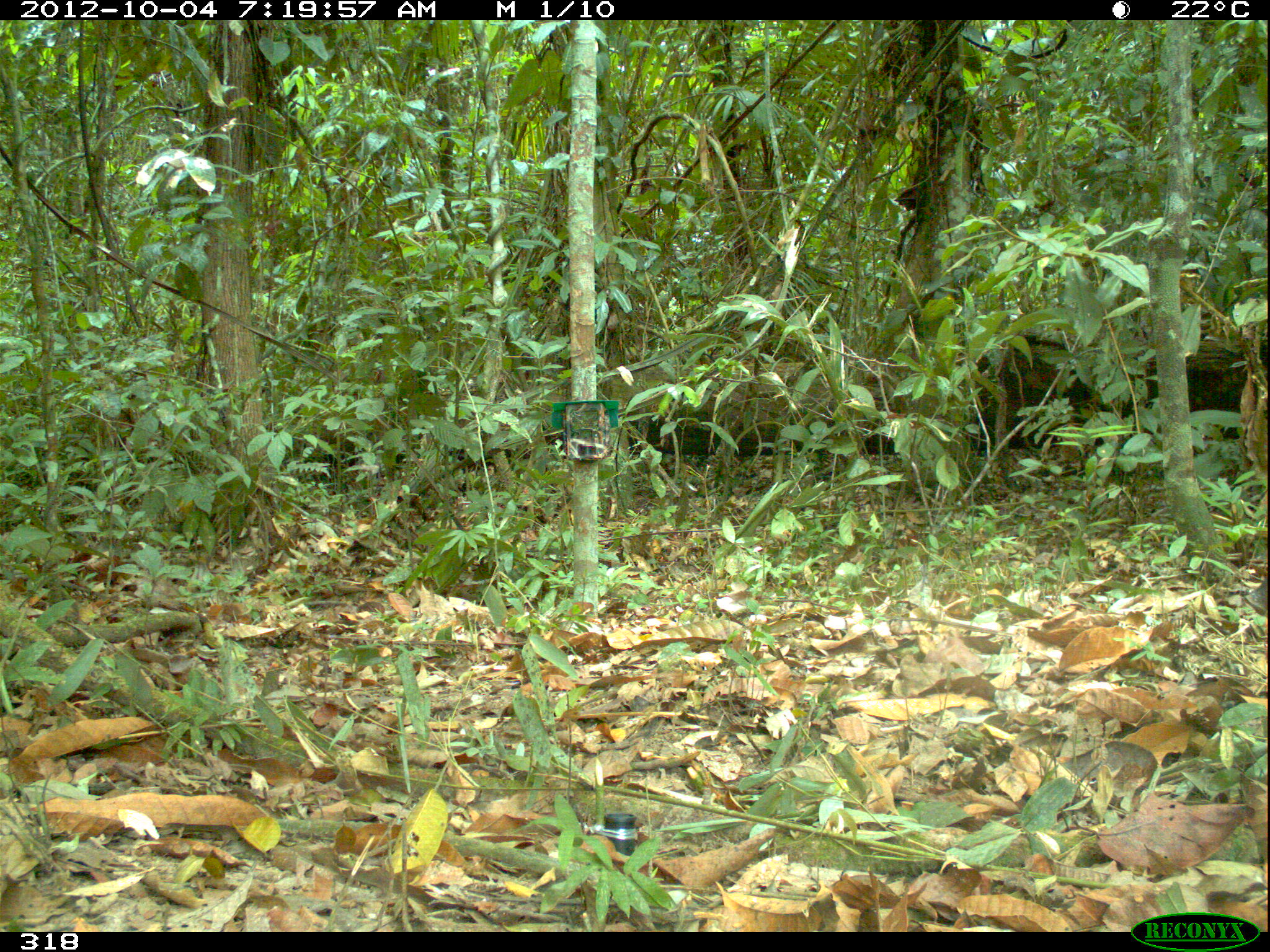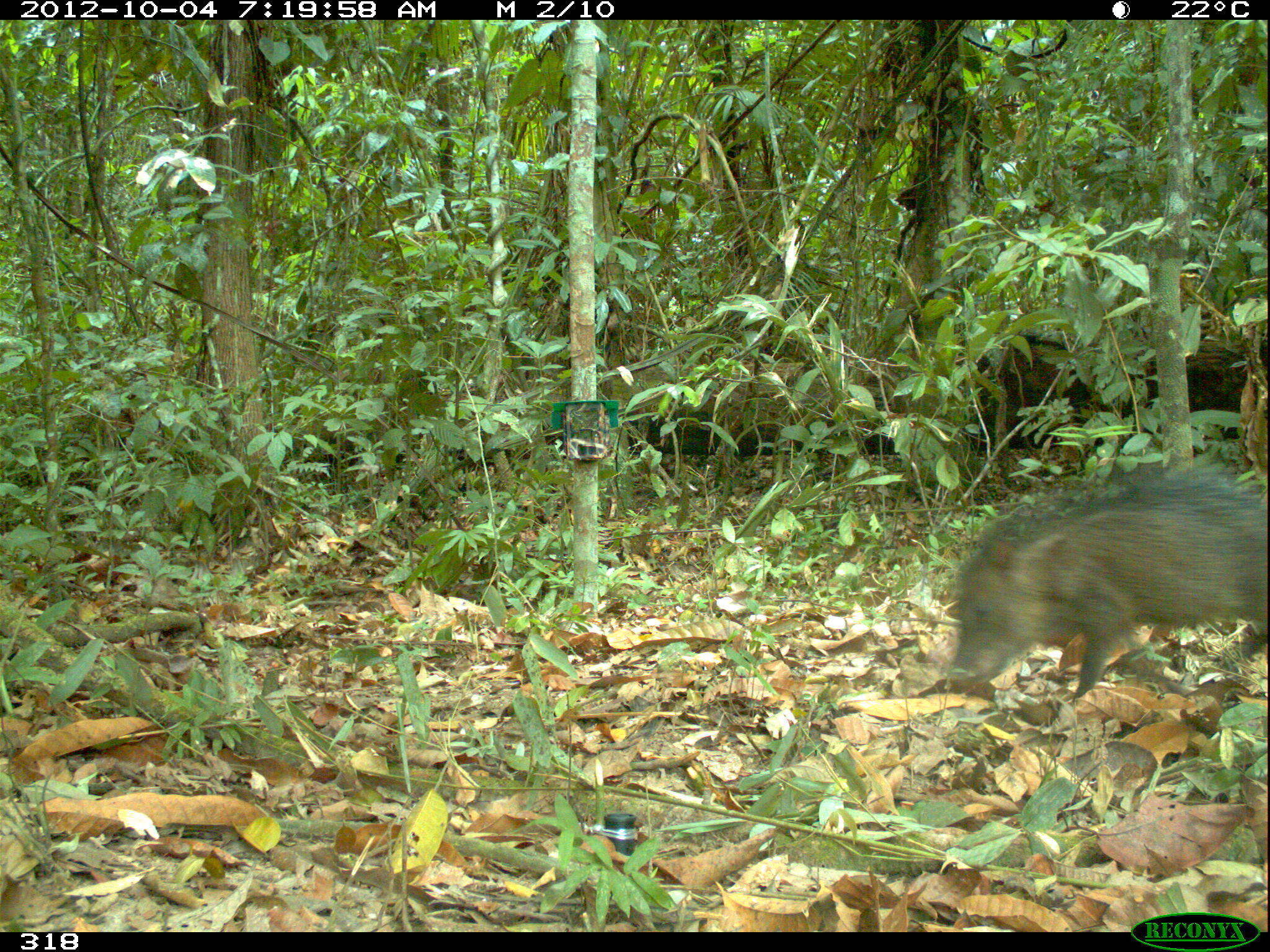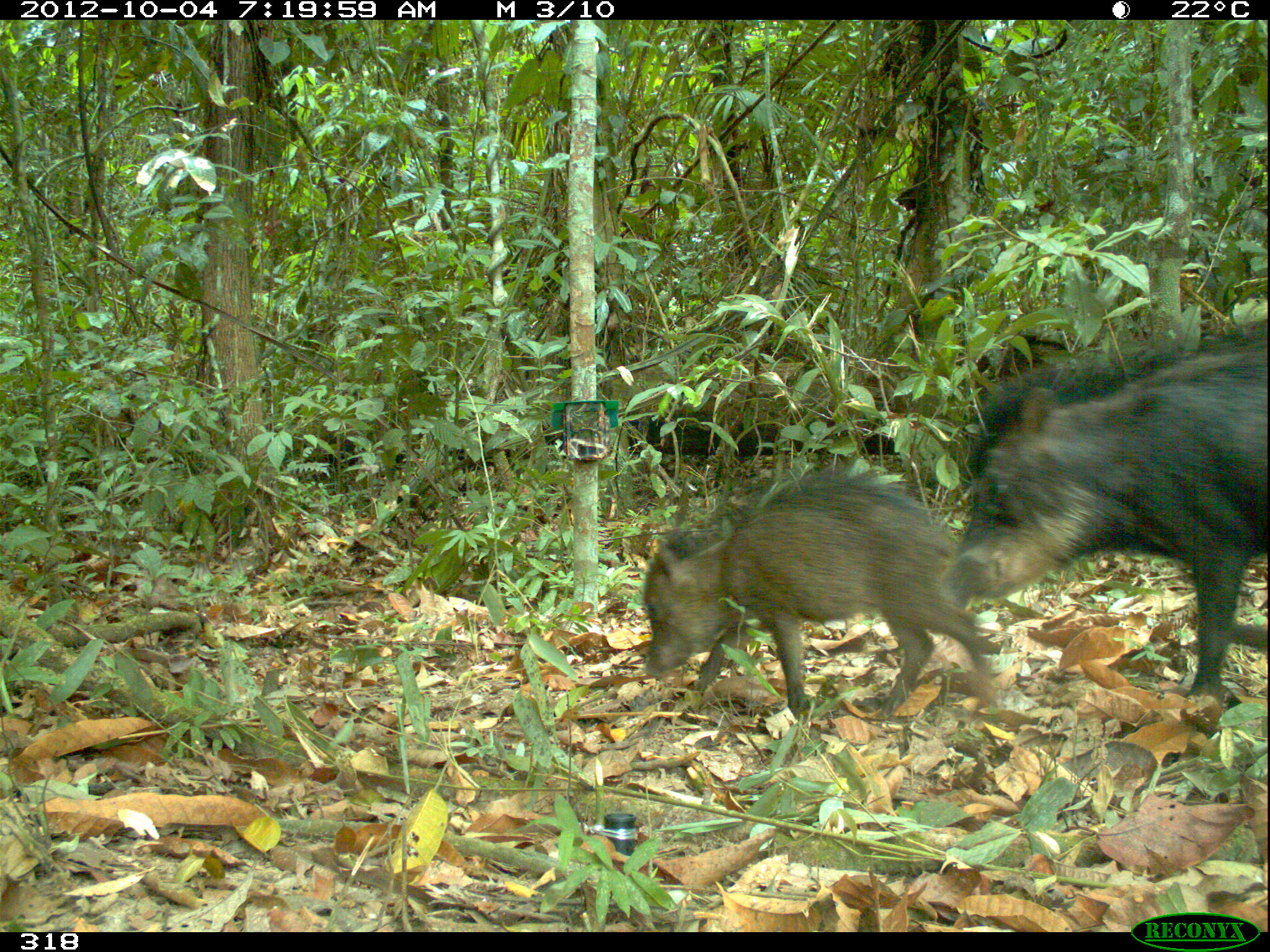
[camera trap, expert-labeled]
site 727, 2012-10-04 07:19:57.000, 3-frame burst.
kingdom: Animalia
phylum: Chordata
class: Mammalia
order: Artiodactyla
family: Tayassuidae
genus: Tayassu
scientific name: Tayassu pecari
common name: white-lipped peccary